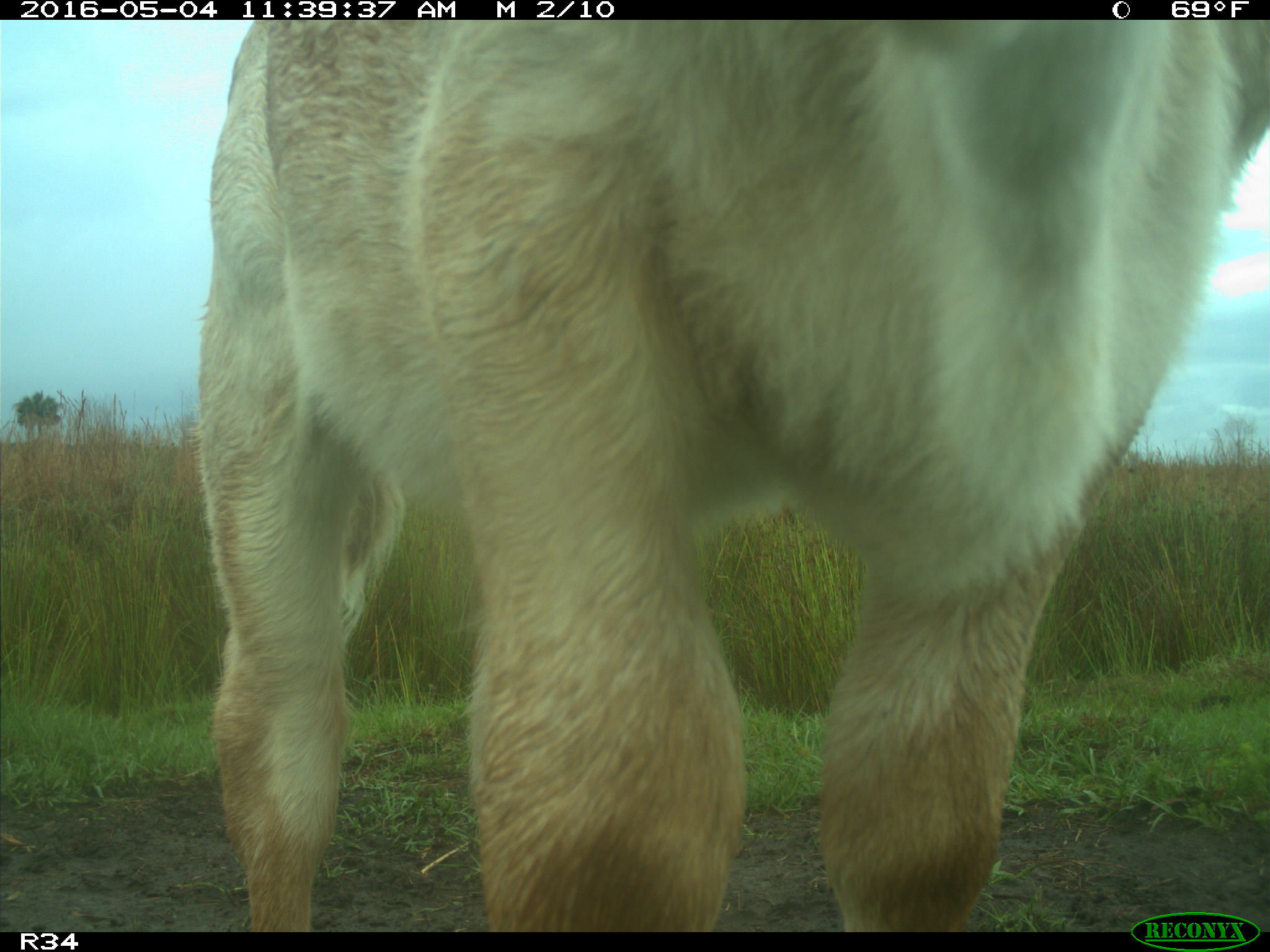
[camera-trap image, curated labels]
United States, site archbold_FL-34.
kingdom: Animalia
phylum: Chordata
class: Mammalia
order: Artiodactyla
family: Bovidae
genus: Bos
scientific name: Bos taurus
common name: domestic cow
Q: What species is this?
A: Bos taurus (domestic cow).